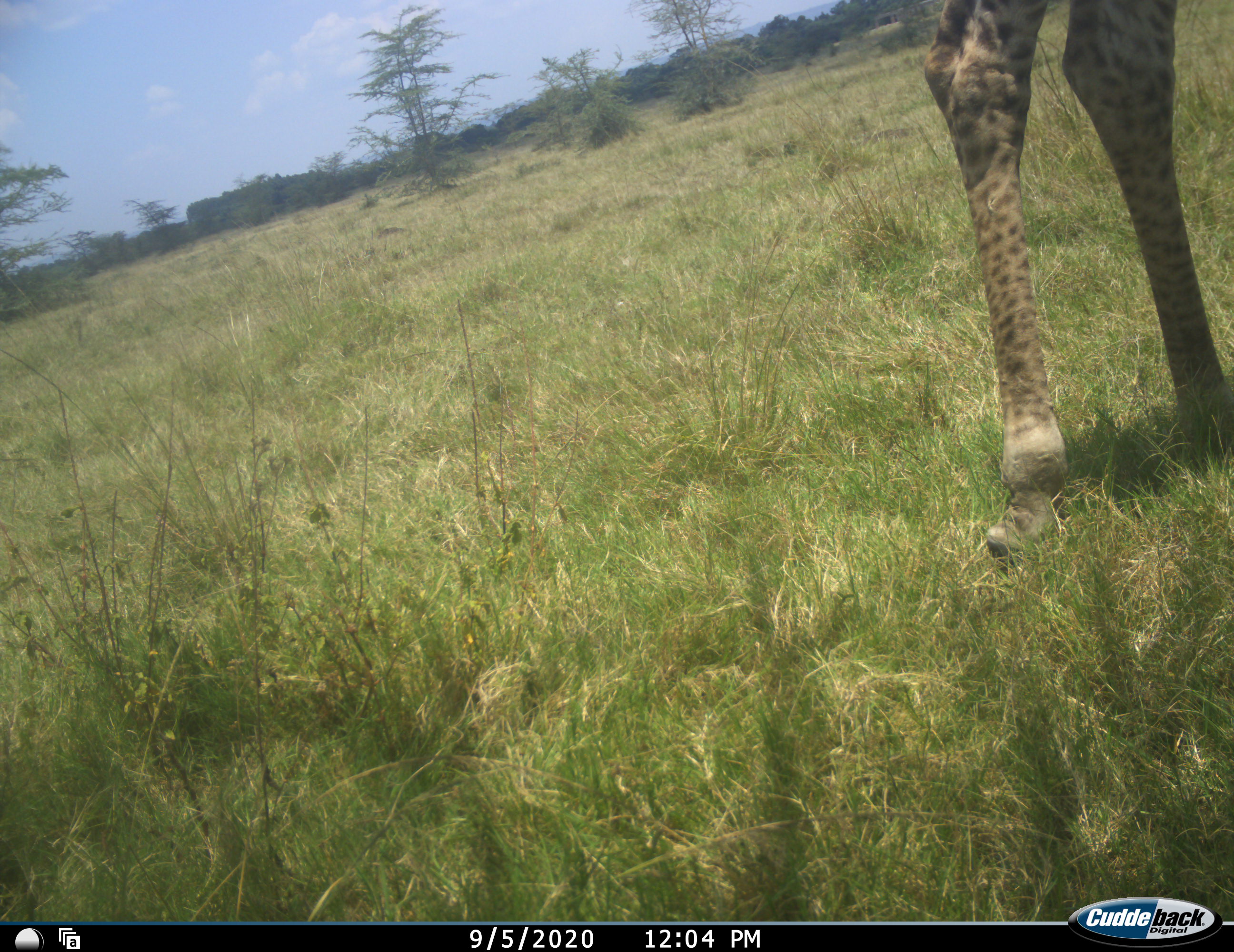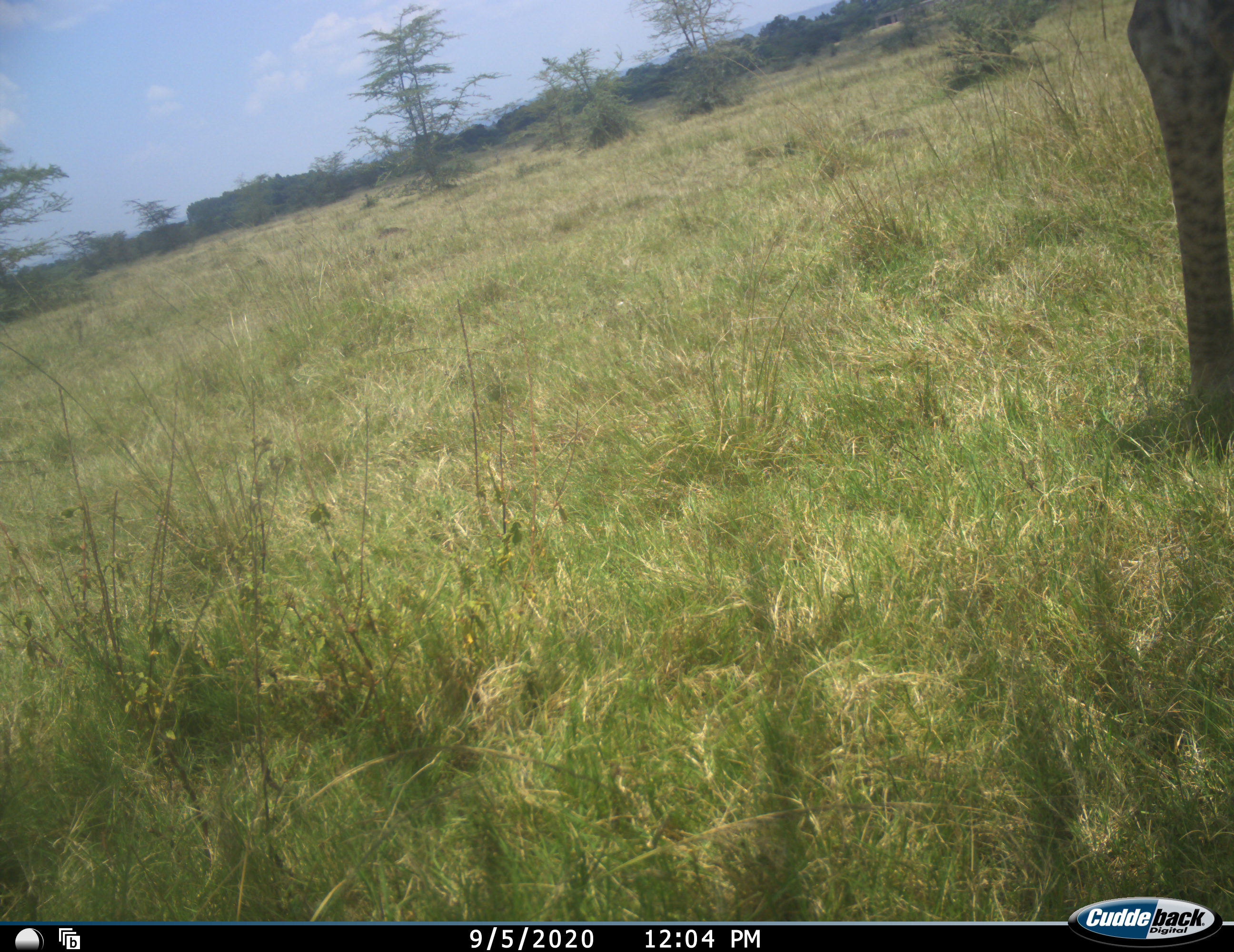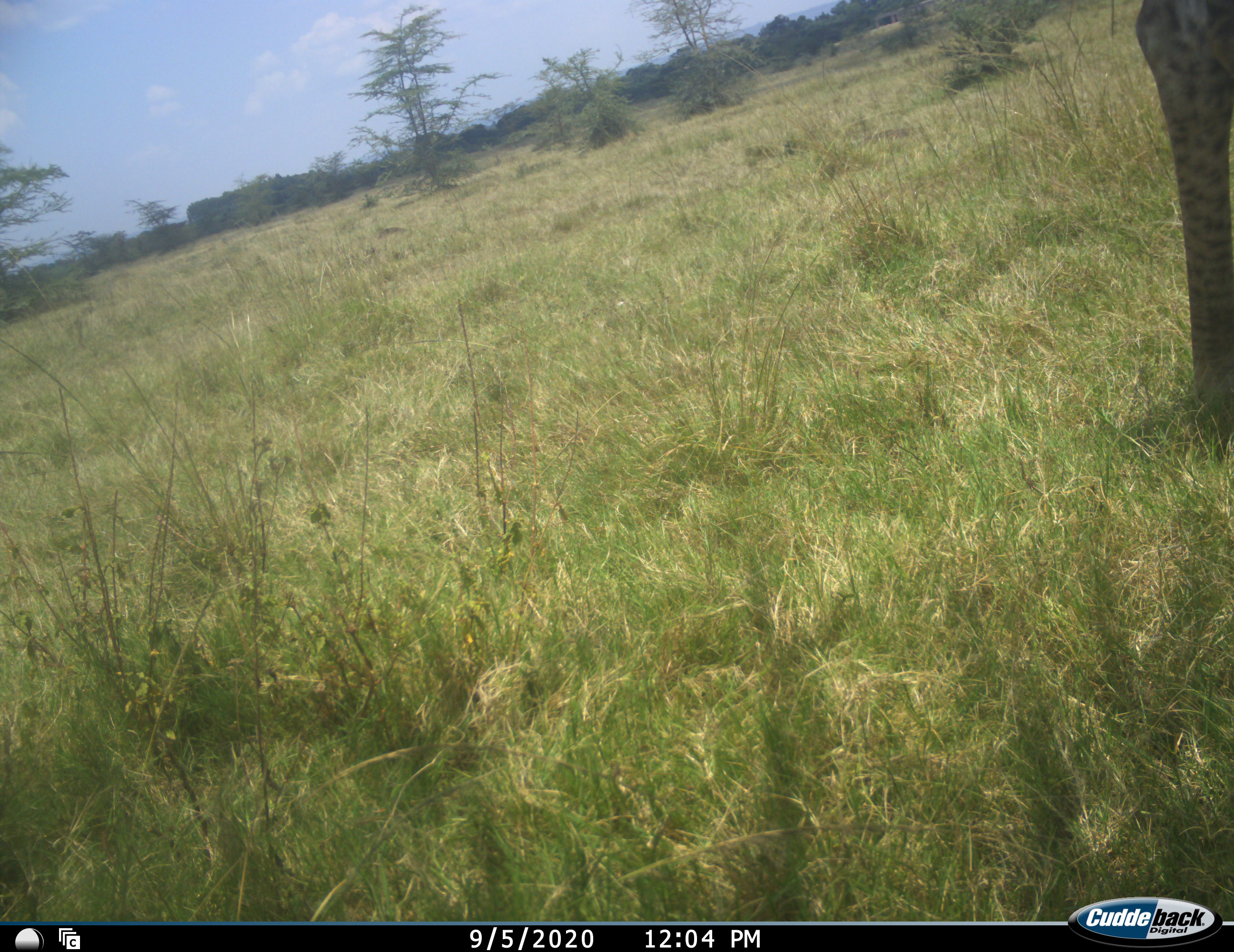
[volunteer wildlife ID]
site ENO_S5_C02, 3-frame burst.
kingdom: Animalia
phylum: Chordata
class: Mammalia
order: Artiodactyla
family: Giraffidae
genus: Giraffa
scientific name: Giraffa camelopardalis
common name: giraffe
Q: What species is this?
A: Giraffe (Giraffa camelopardalis).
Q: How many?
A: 1.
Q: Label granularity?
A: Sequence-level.